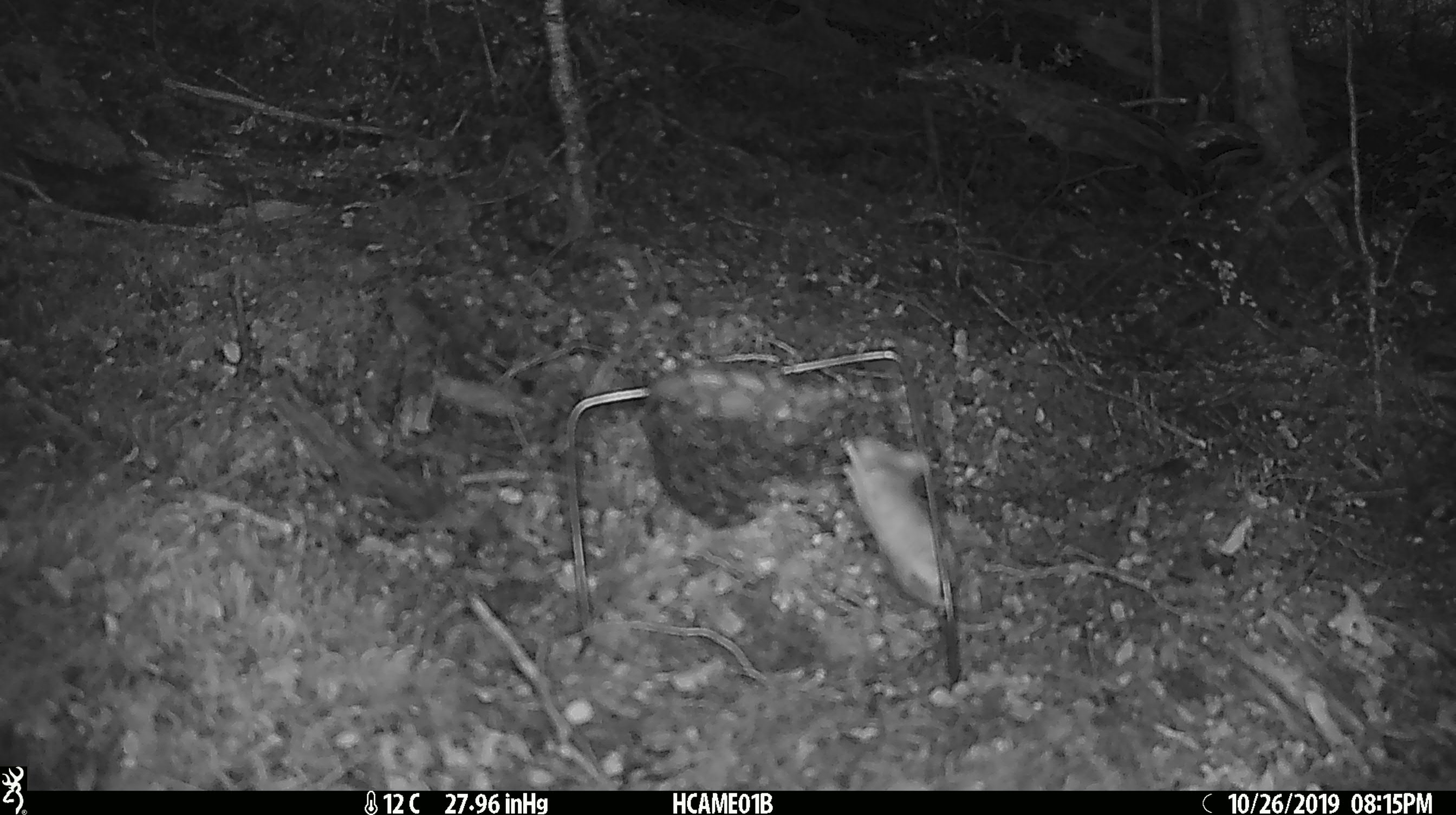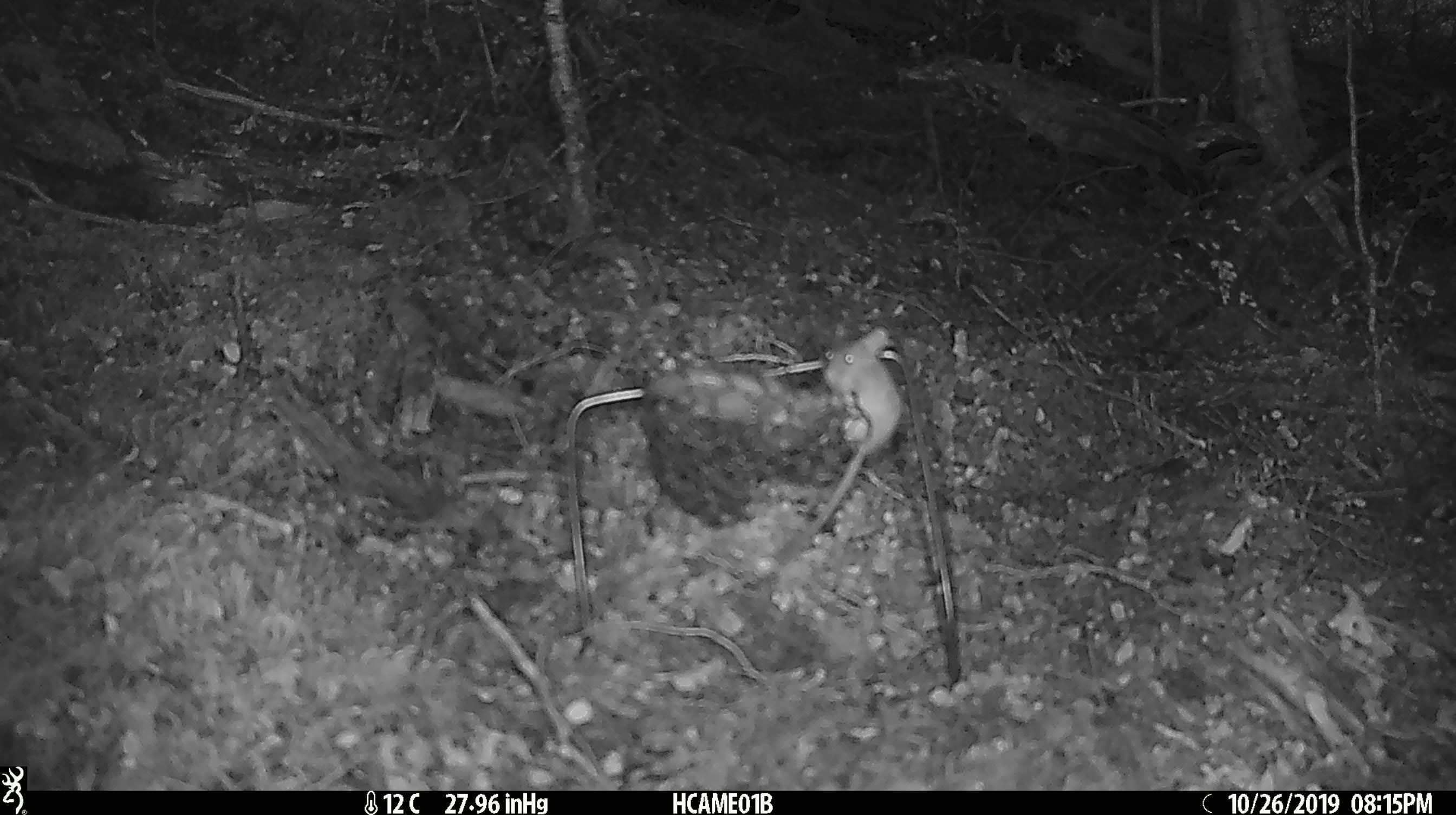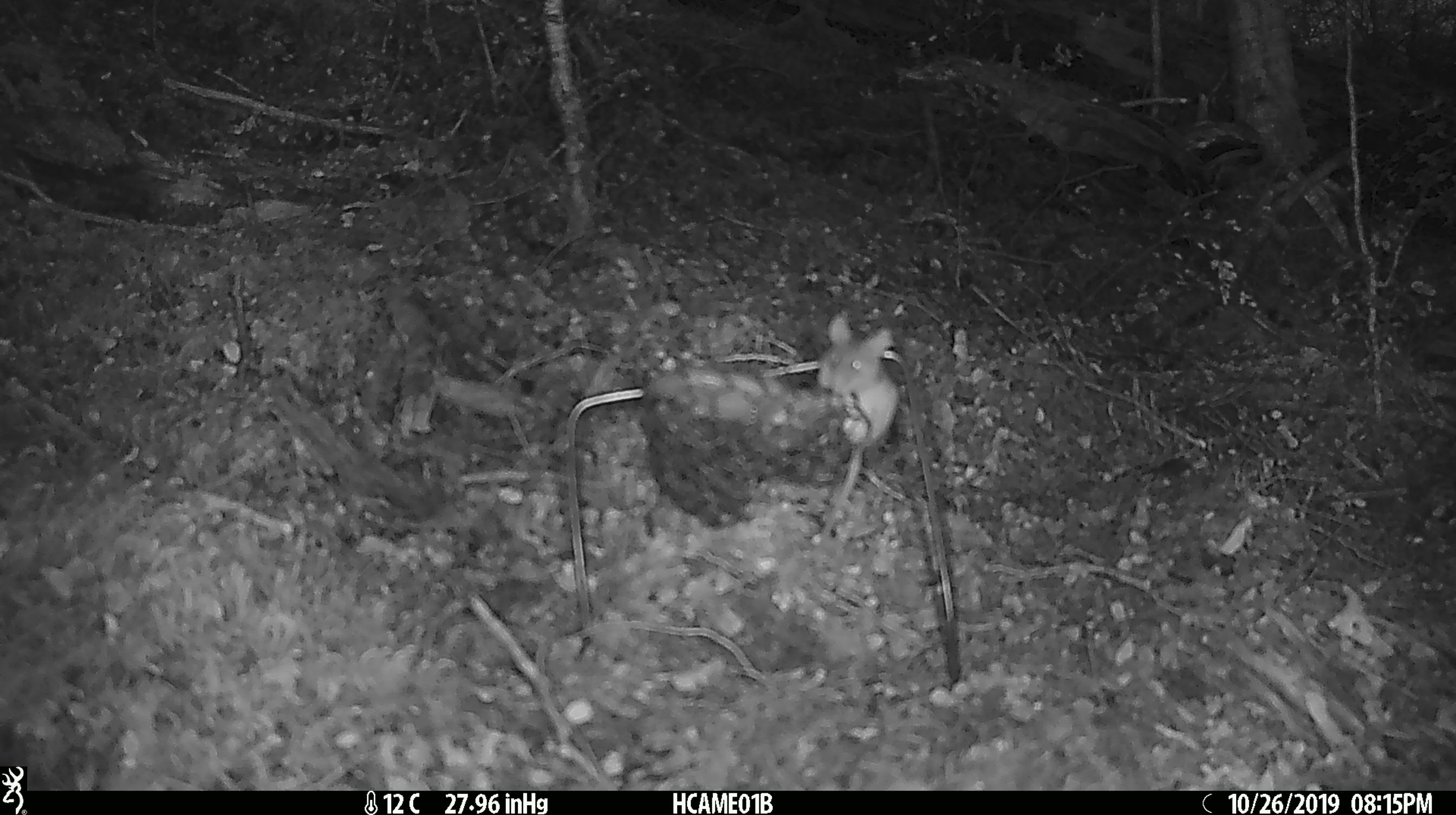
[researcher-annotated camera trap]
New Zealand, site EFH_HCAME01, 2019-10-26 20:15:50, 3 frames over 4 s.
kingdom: Animalia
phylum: Chordata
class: Mammalia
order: Rodentia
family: Muridae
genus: Mus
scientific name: Mus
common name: mouse